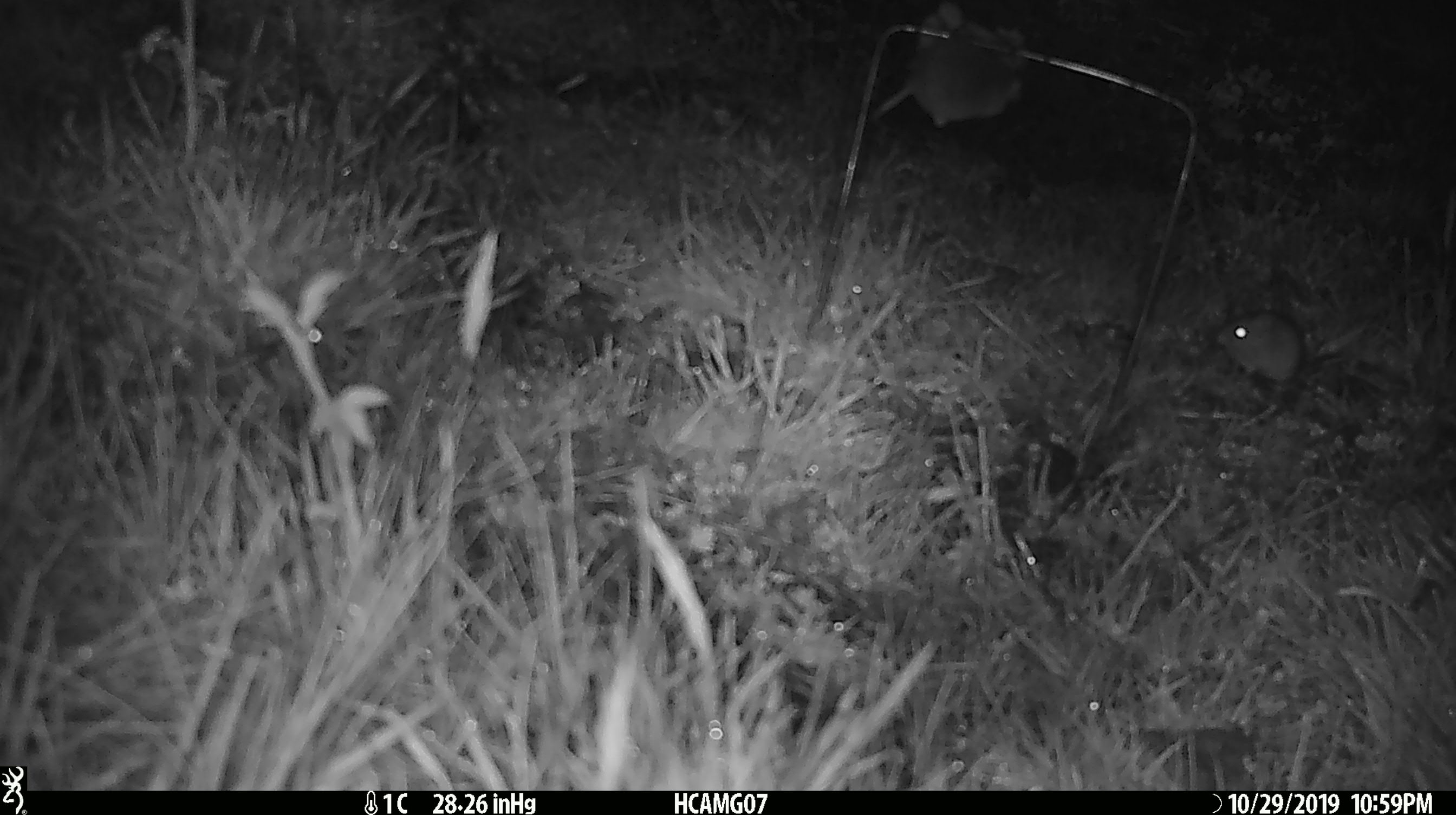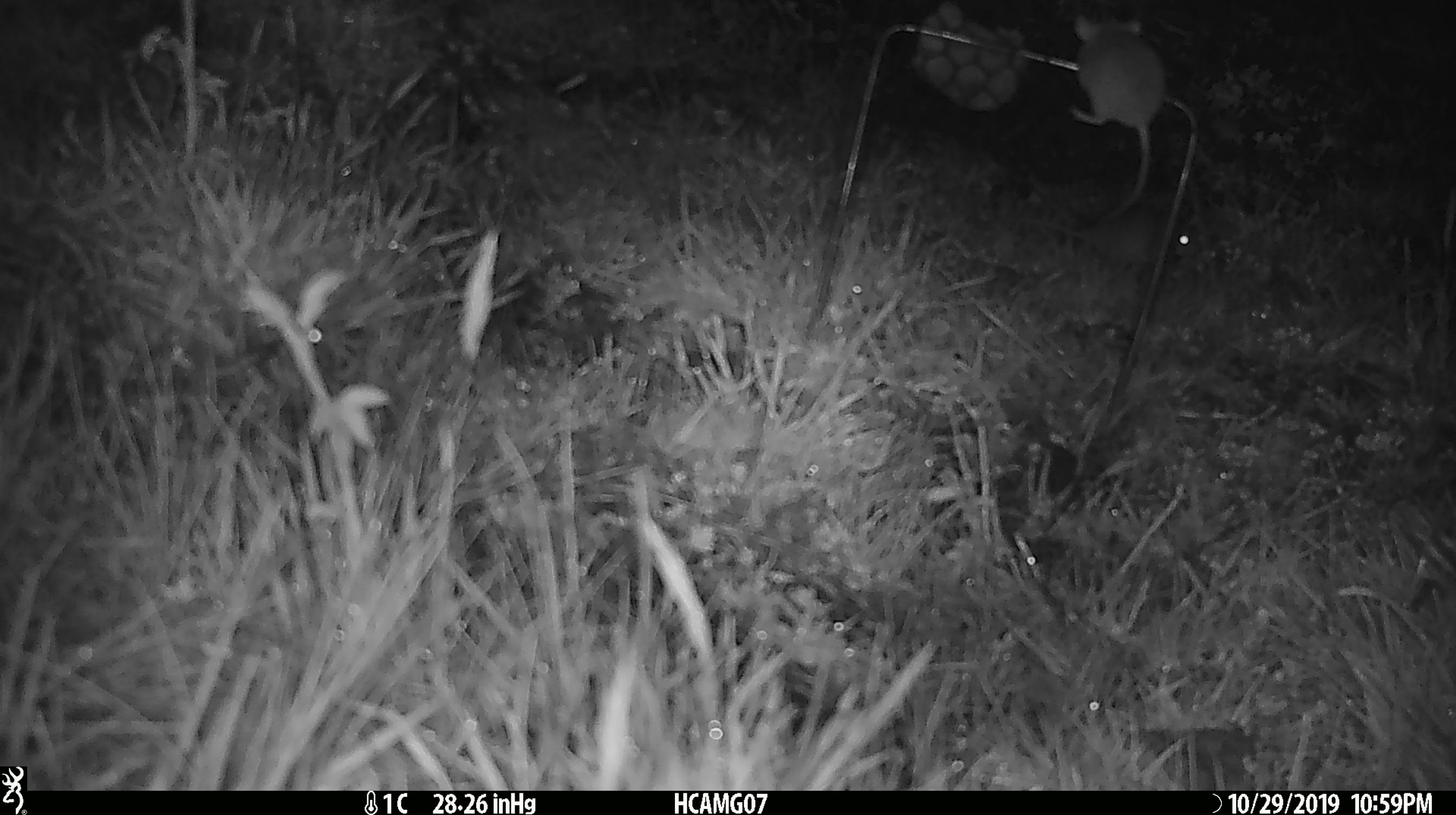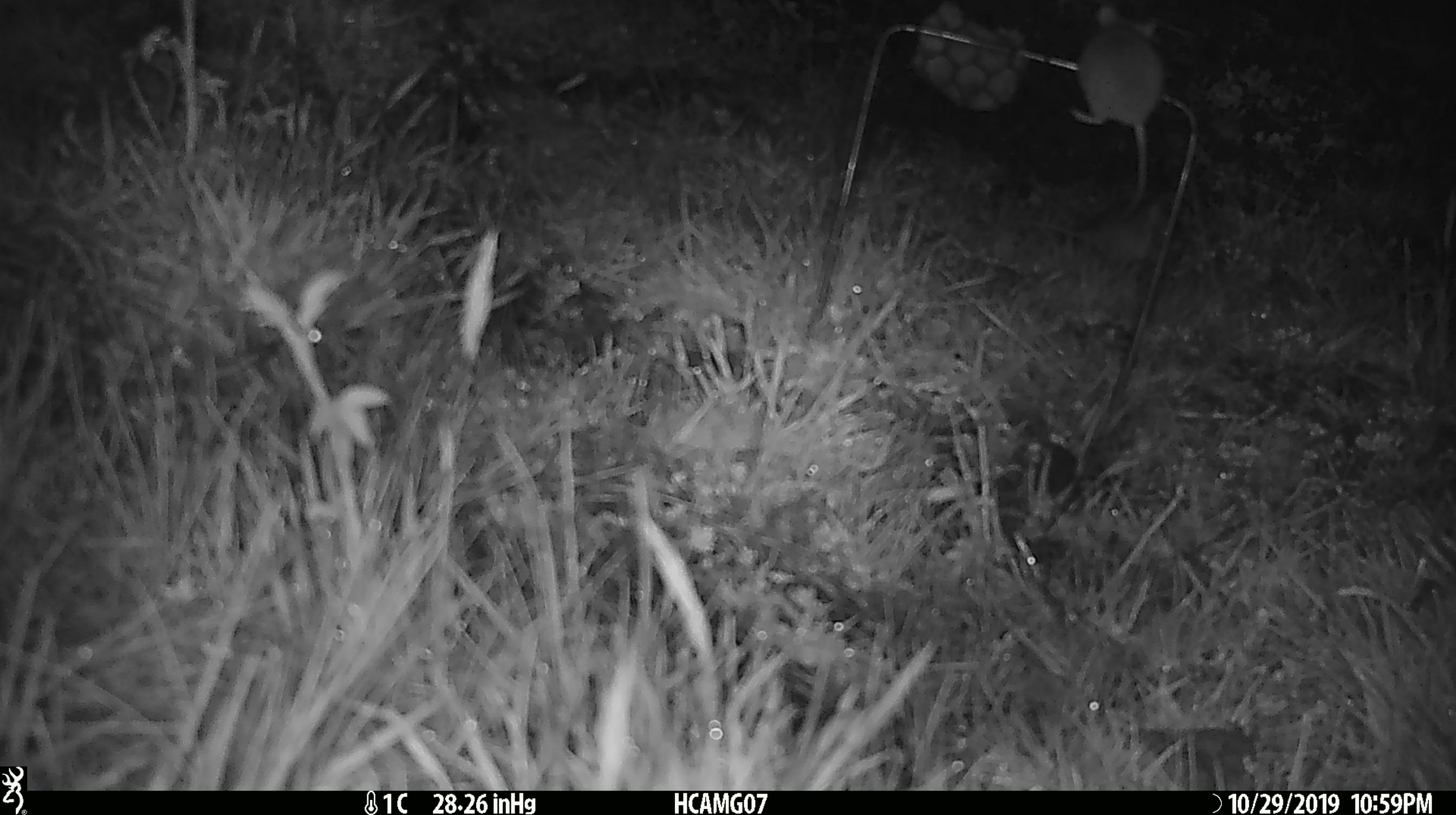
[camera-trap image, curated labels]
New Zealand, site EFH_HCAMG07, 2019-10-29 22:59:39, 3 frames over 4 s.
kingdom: Animalia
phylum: Chordata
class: Mammalia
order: Rodentia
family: Muridae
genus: Mus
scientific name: Mus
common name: mouse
Mouse (Mus).